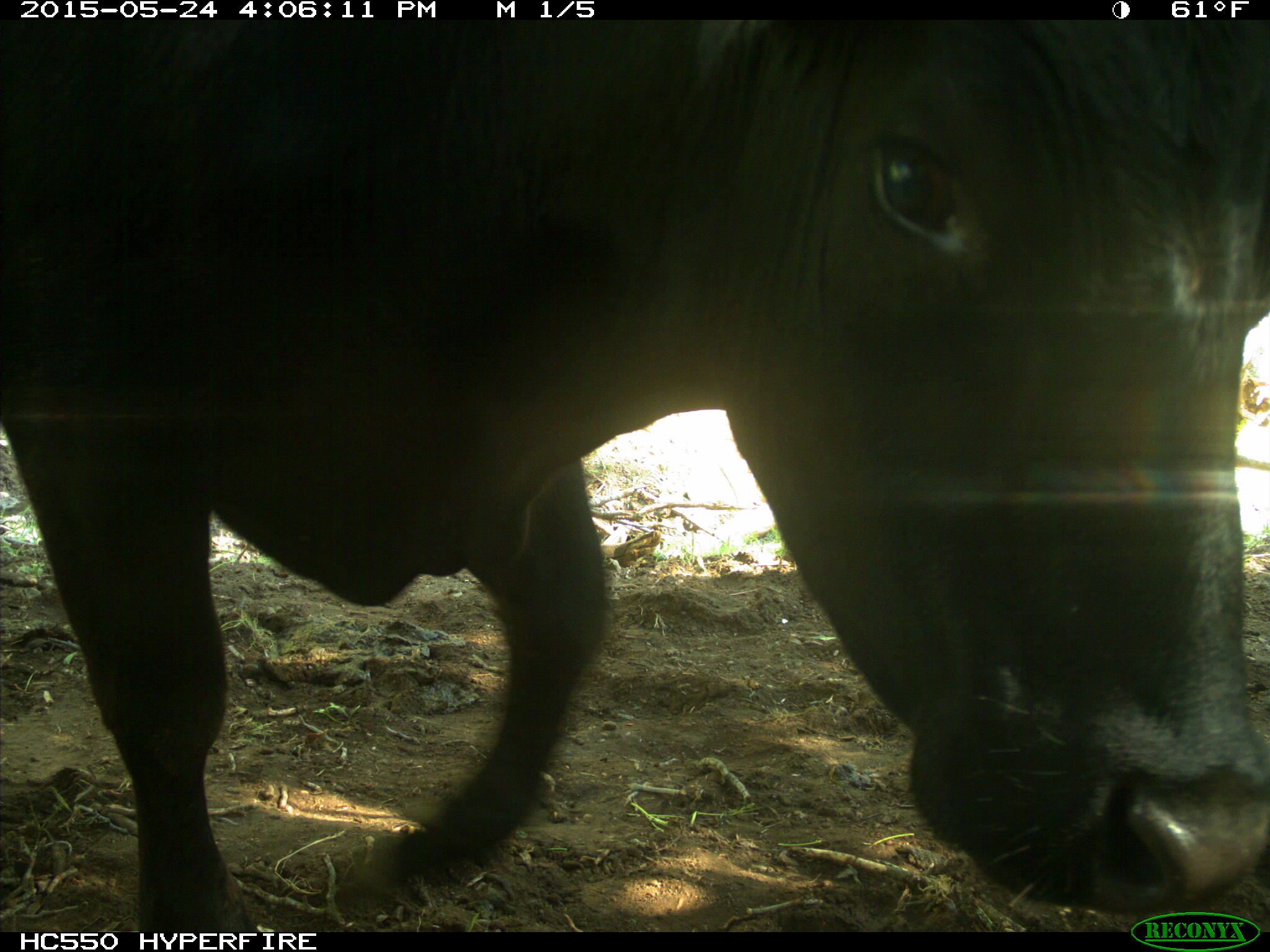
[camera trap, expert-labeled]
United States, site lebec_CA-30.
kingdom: Animalia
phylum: Chordata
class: Mammalia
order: Artiodactyla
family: Bovidae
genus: Bos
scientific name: Bos taurus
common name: domestic cow